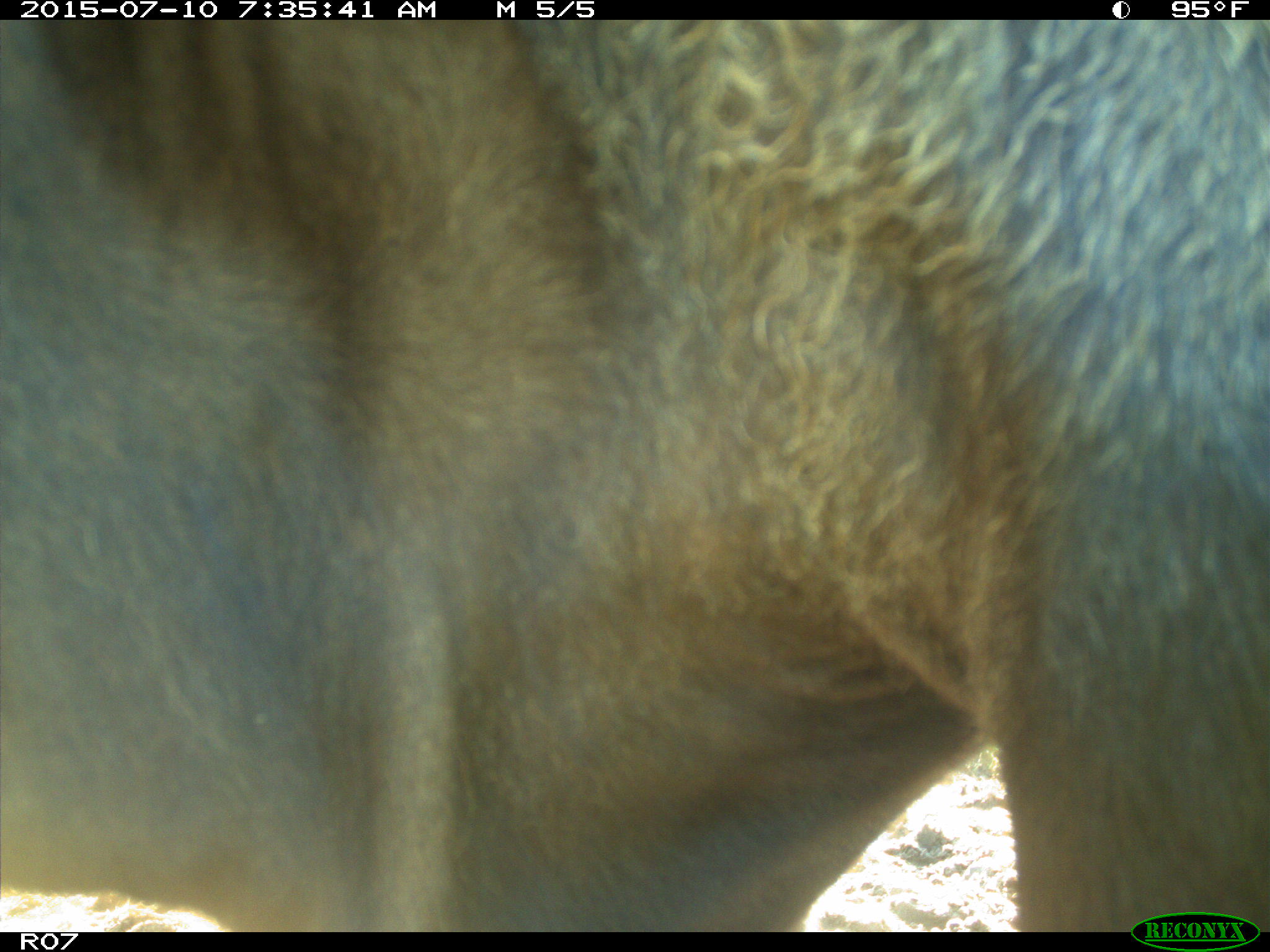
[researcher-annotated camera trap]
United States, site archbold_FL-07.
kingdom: Animalia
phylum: Chordata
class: Mammalia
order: Artiodactyla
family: Bovidae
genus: Bos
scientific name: Bos taurus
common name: domestic cow